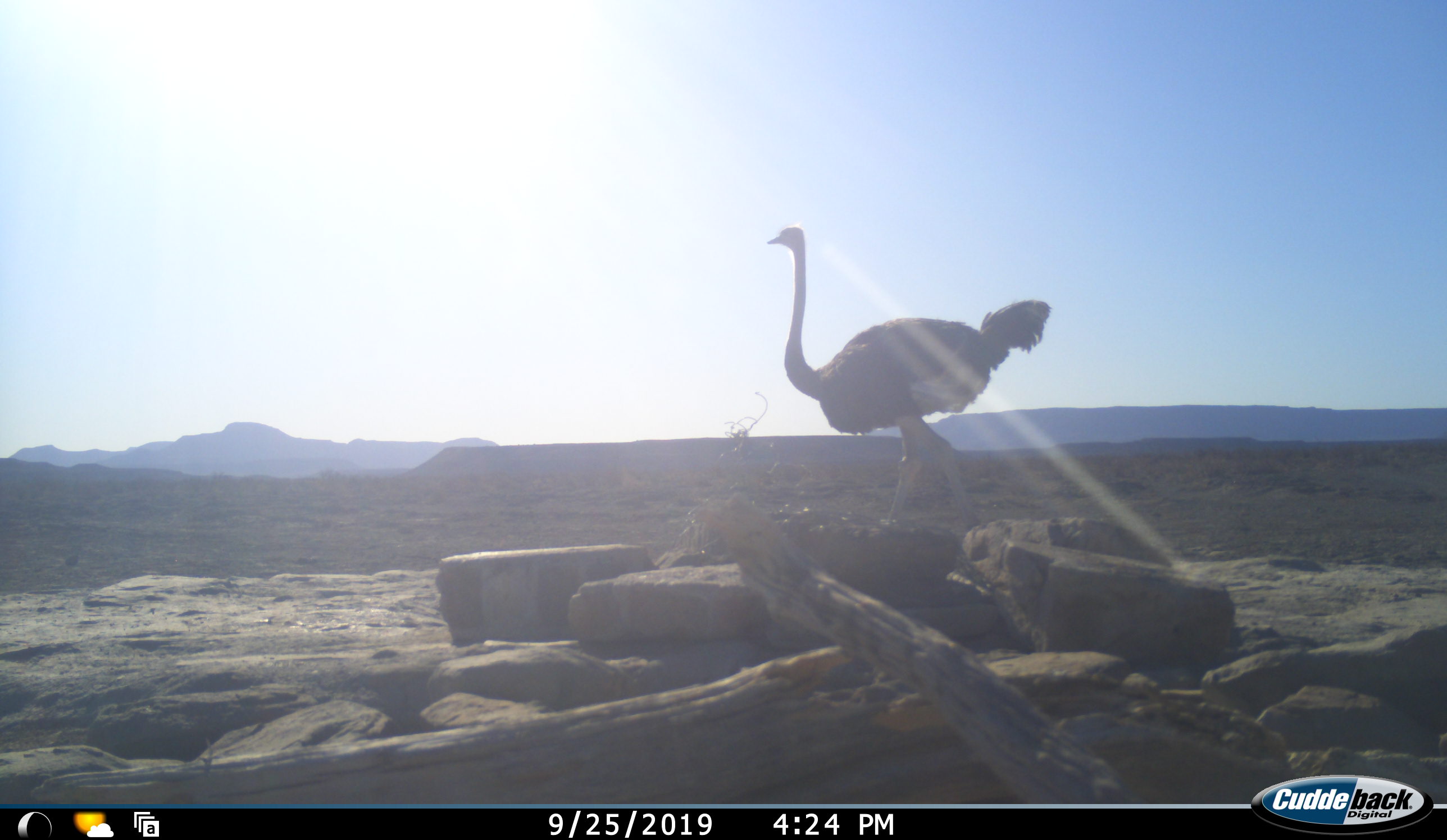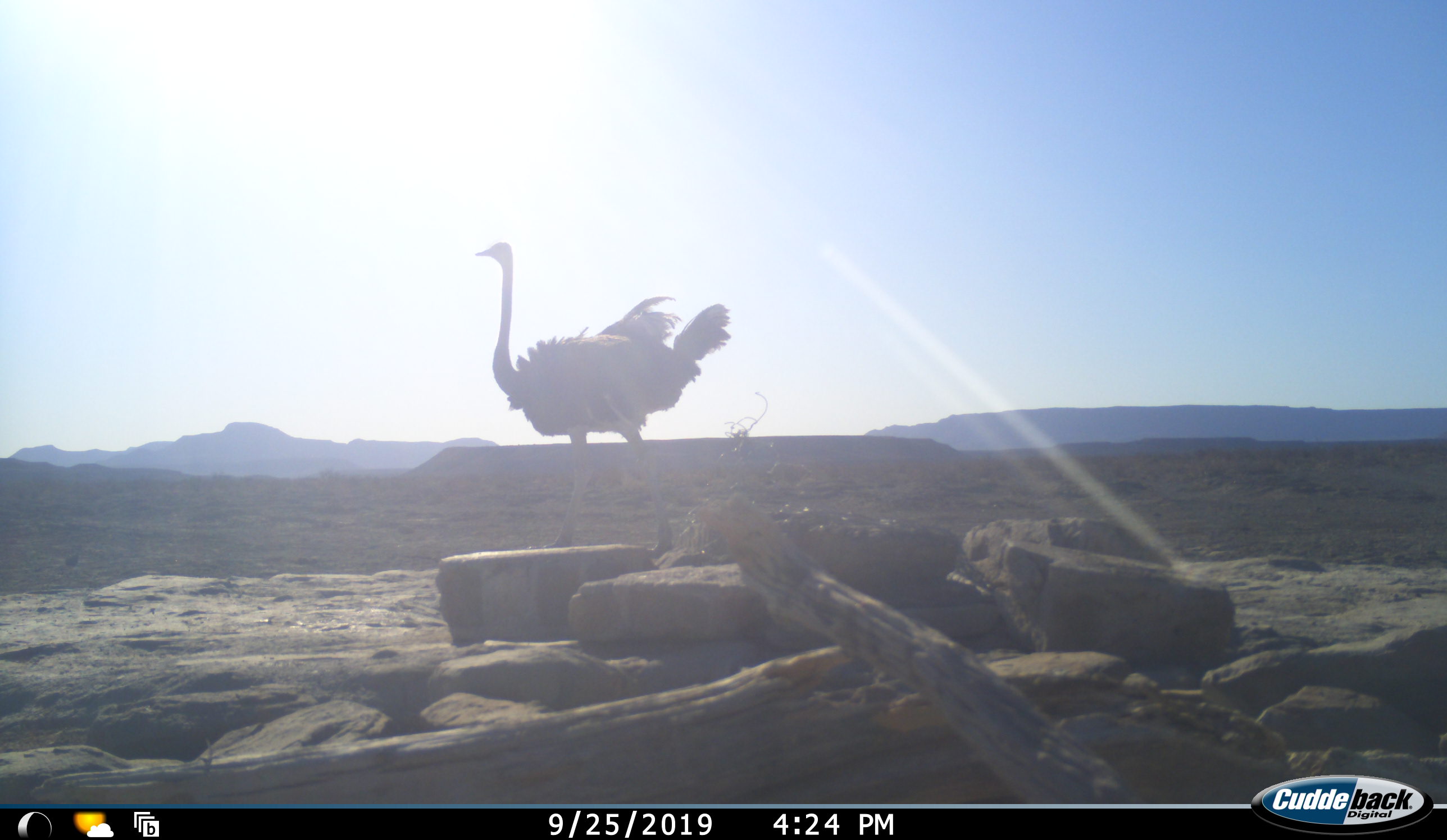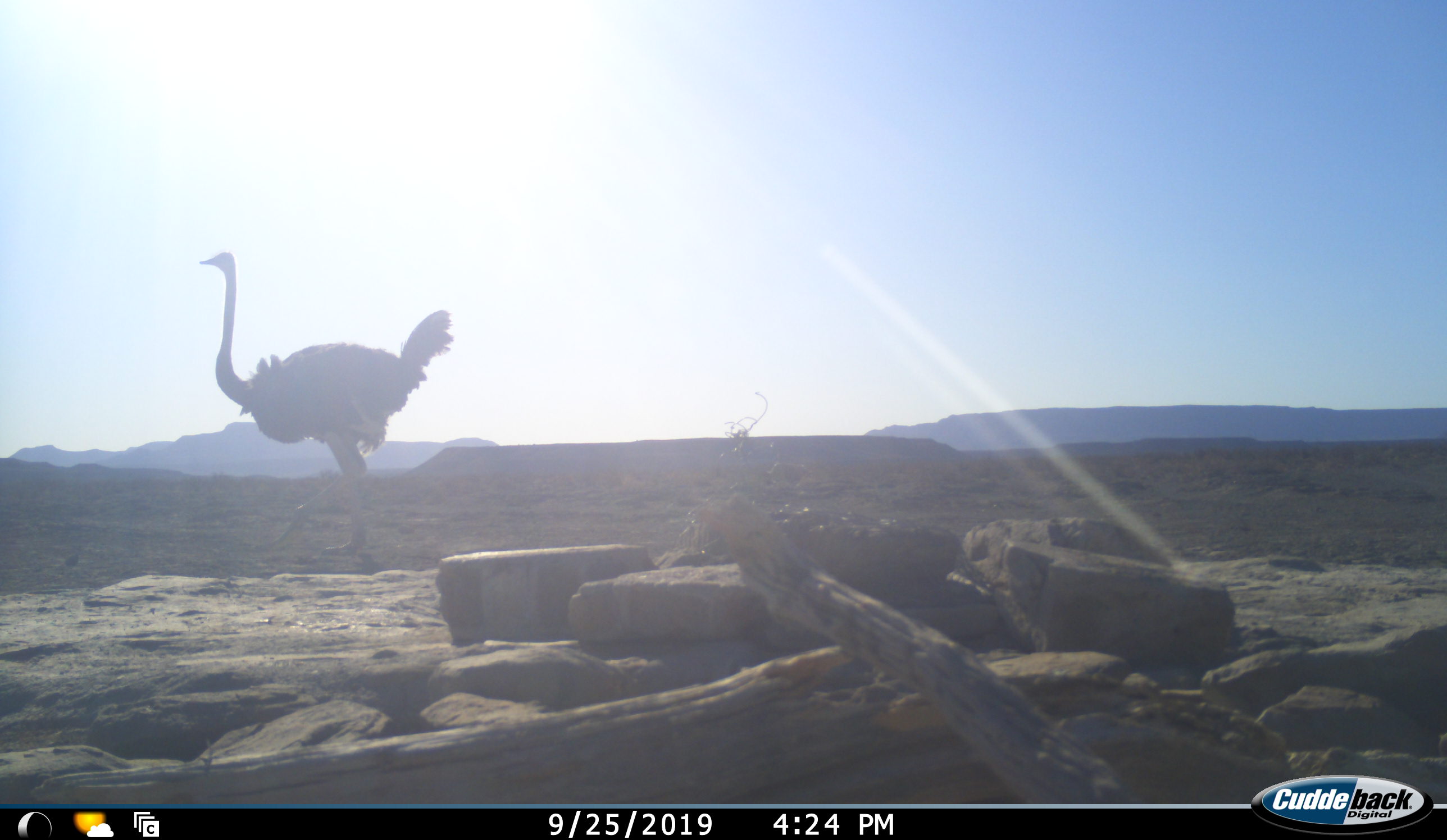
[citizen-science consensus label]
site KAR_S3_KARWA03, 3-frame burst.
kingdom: Animalia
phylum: Chordata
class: Aves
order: Struthioniformes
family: Struthionidae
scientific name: Struthionidae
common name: ostrich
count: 1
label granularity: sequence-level